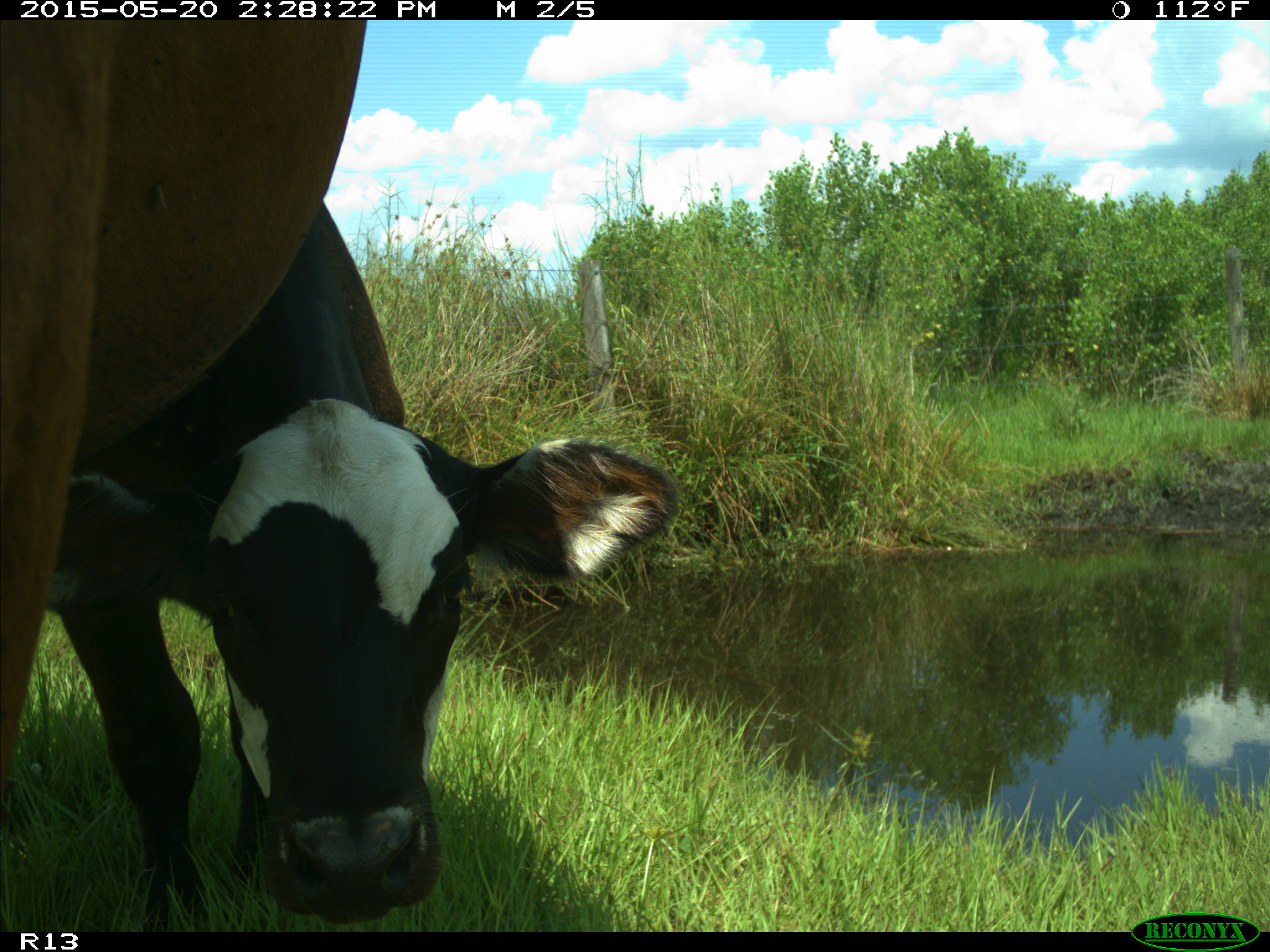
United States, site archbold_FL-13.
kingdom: Animalia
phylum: Chordata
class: Mammalia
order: Artiodactyla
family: Bovidae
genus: Bos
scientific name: Bos taurus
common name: domestic cow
Bos taurus (domestic cow).